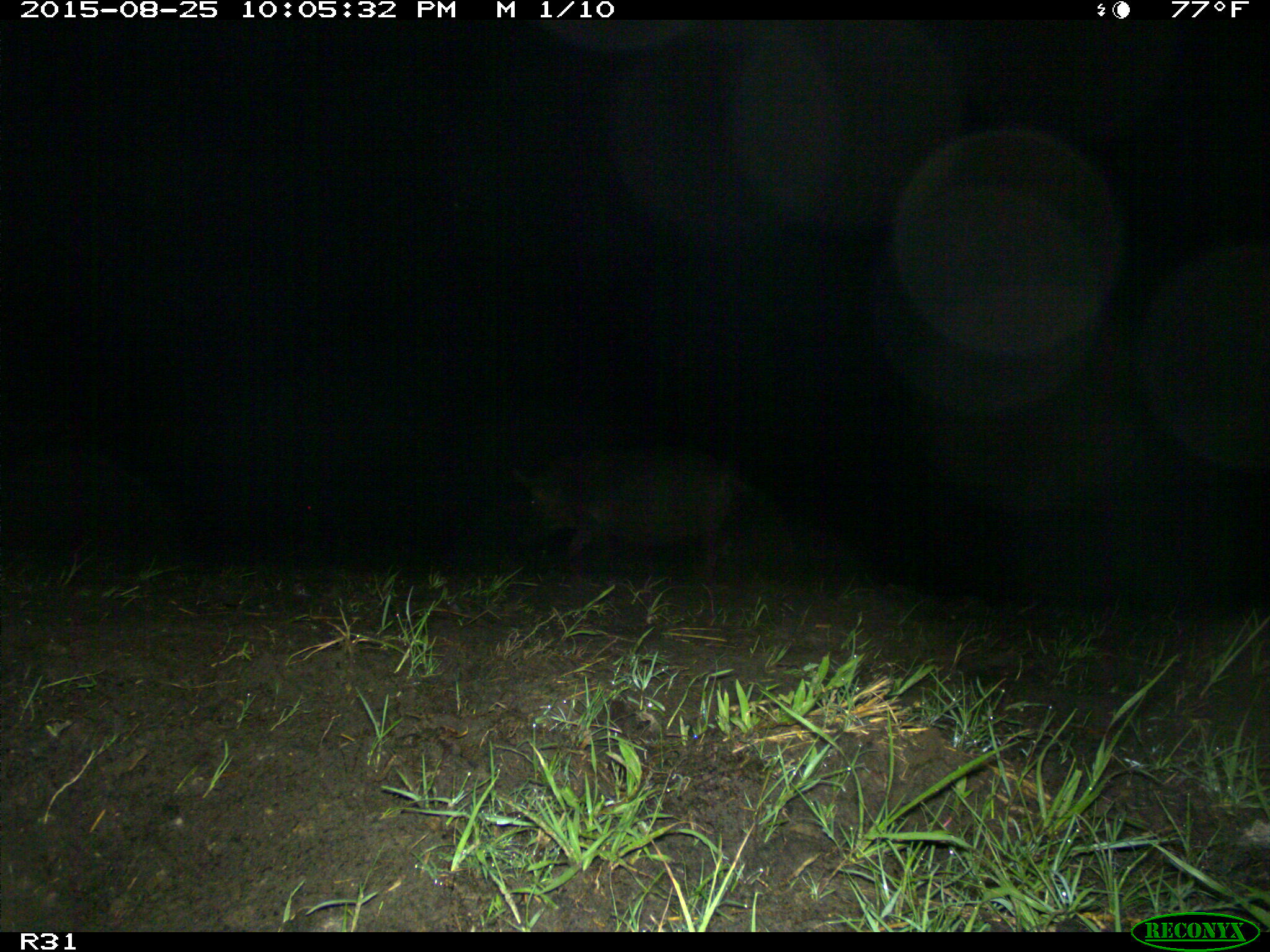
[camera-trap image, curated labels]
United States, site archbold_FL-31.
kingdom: Animalia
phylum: Chordata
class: Mammalia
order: Artiodactyla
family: Suidae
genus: Sus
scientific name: Sus scrofa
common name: wild boar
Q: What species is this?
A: Sus scrofa (wild boar).